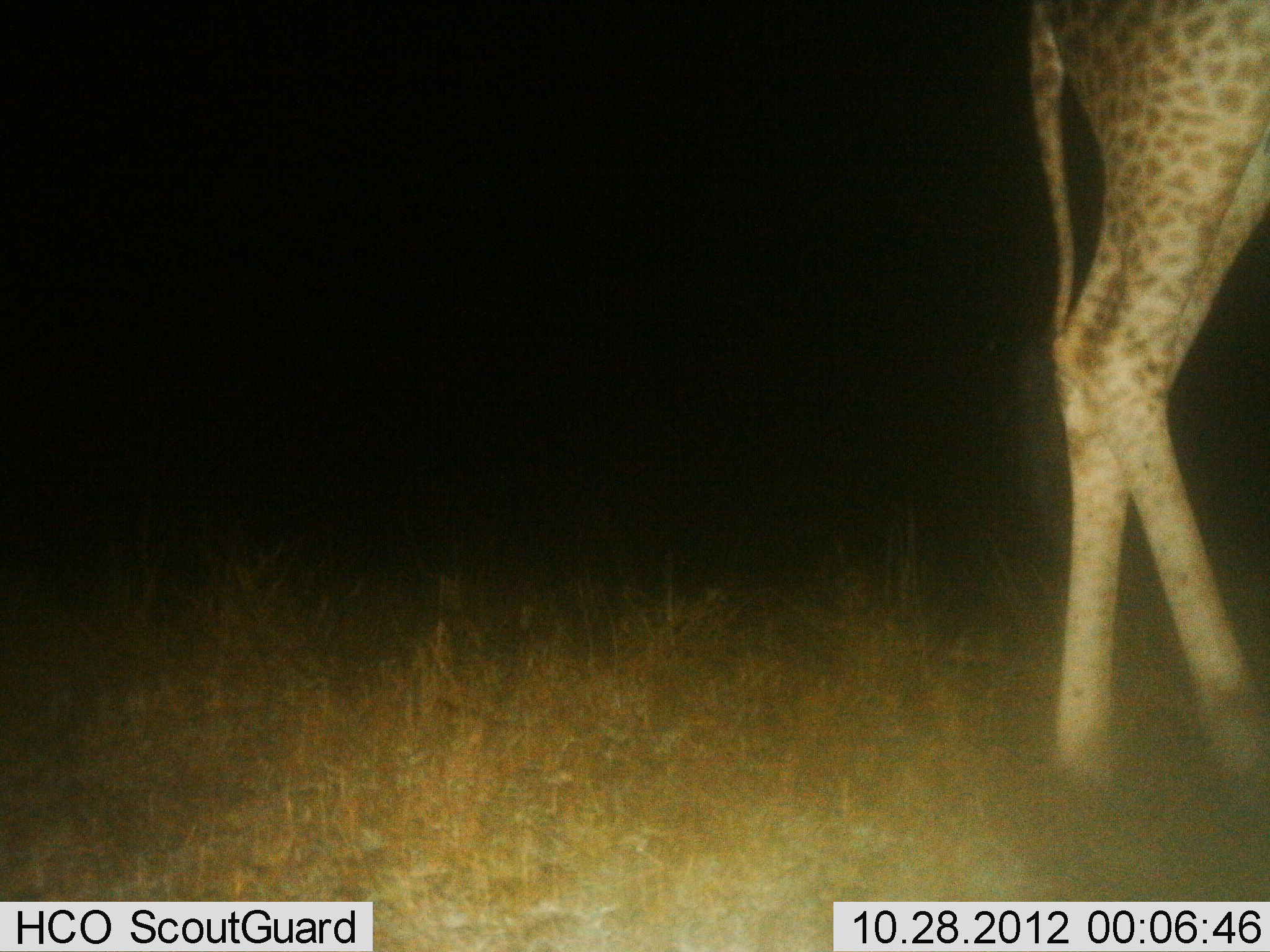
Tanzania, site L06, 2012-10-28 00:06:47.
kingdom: Animalia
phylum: Chordata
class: Mammalia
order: Artiodactyla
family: Giraffidae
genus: Giraffa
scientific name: Giraffa camelopardalis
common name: giraffe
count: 1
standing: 70%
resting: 0%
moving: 30%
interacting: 0%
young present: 0%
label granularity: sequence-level